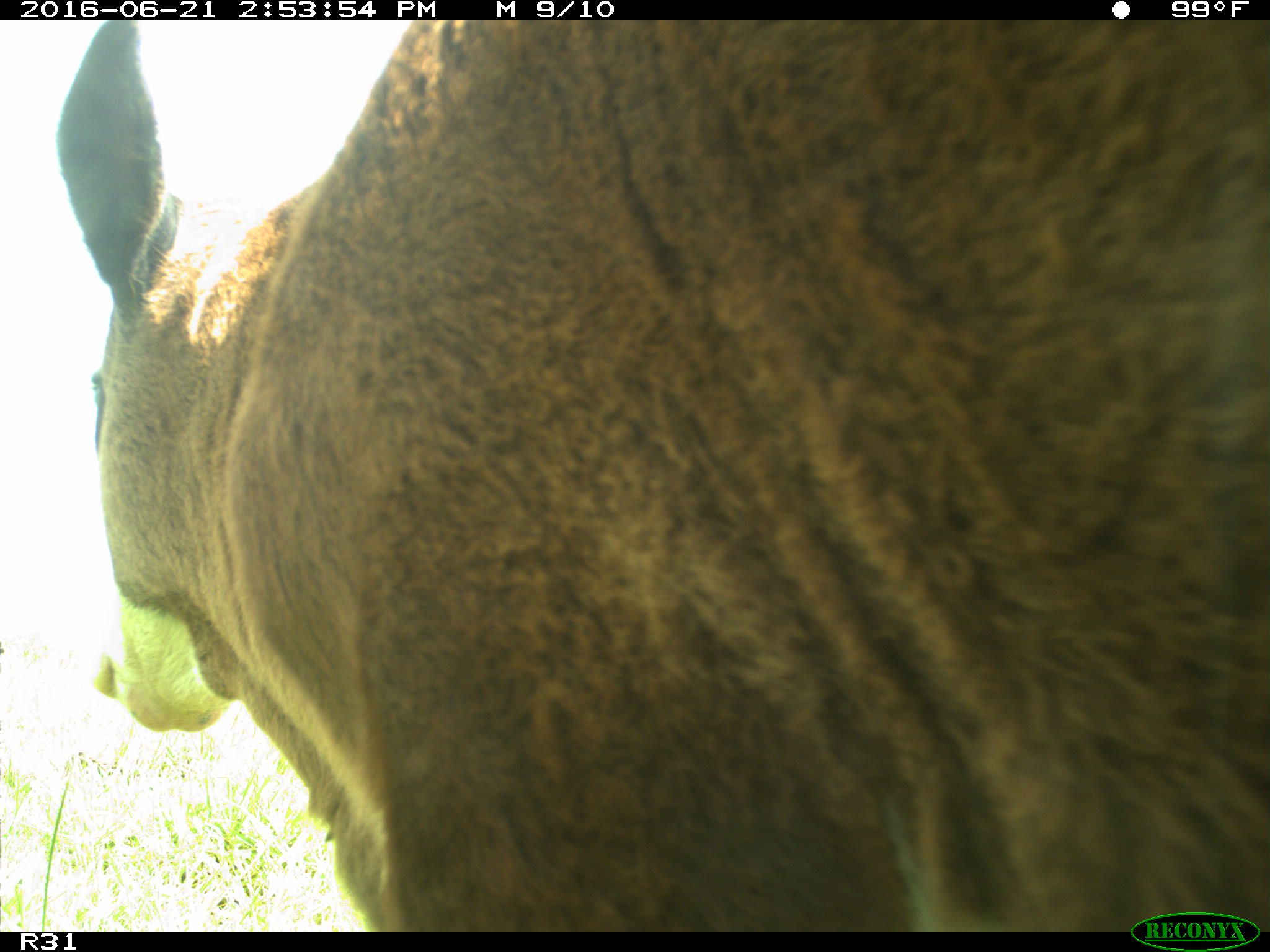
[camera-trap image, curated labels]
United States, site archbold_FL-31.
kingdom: Animalia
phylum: Chordata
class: Mammalia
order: Artiodactyla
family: Bovidae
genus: Bos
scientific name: Bos taurus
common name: domestic cow